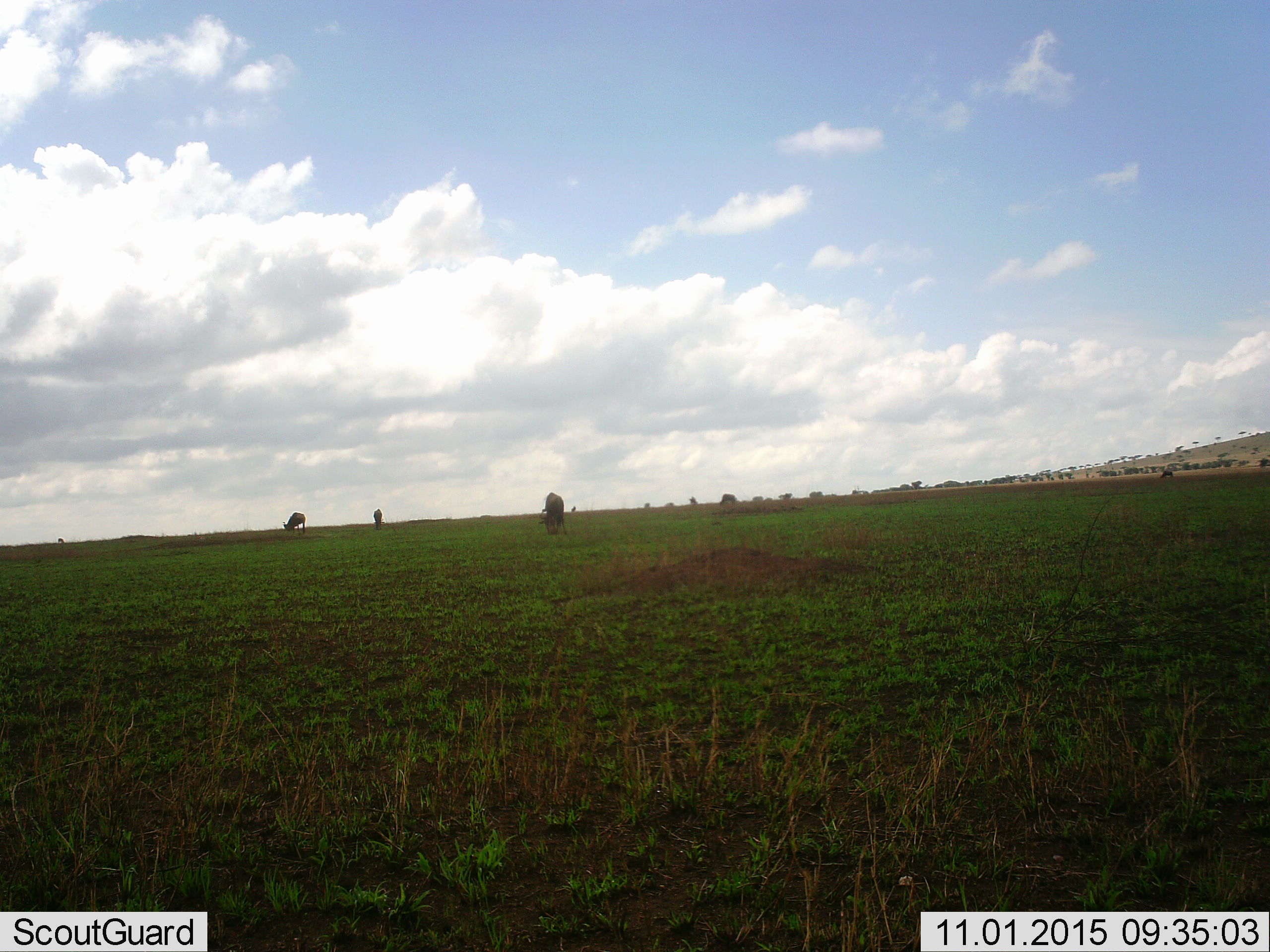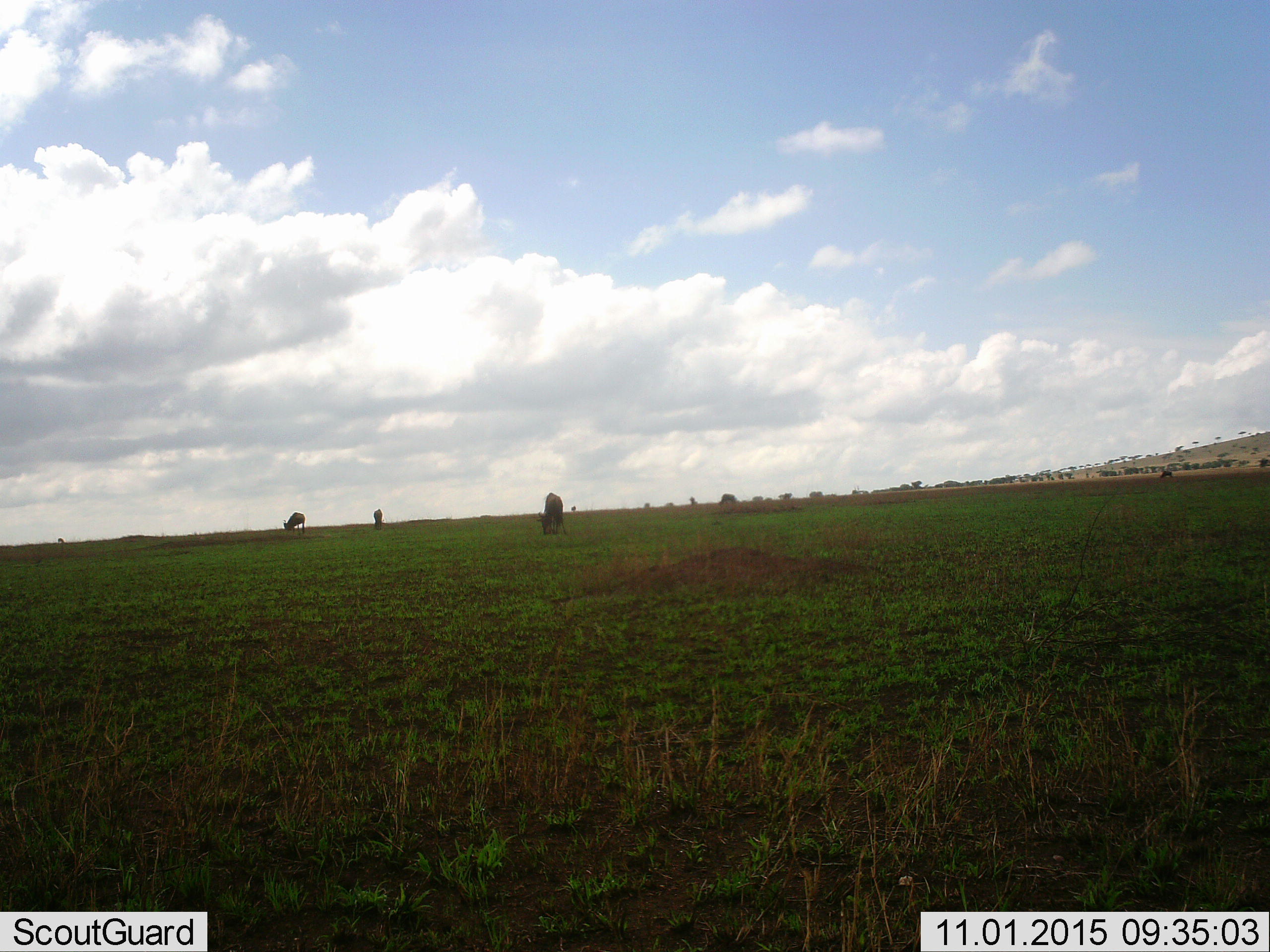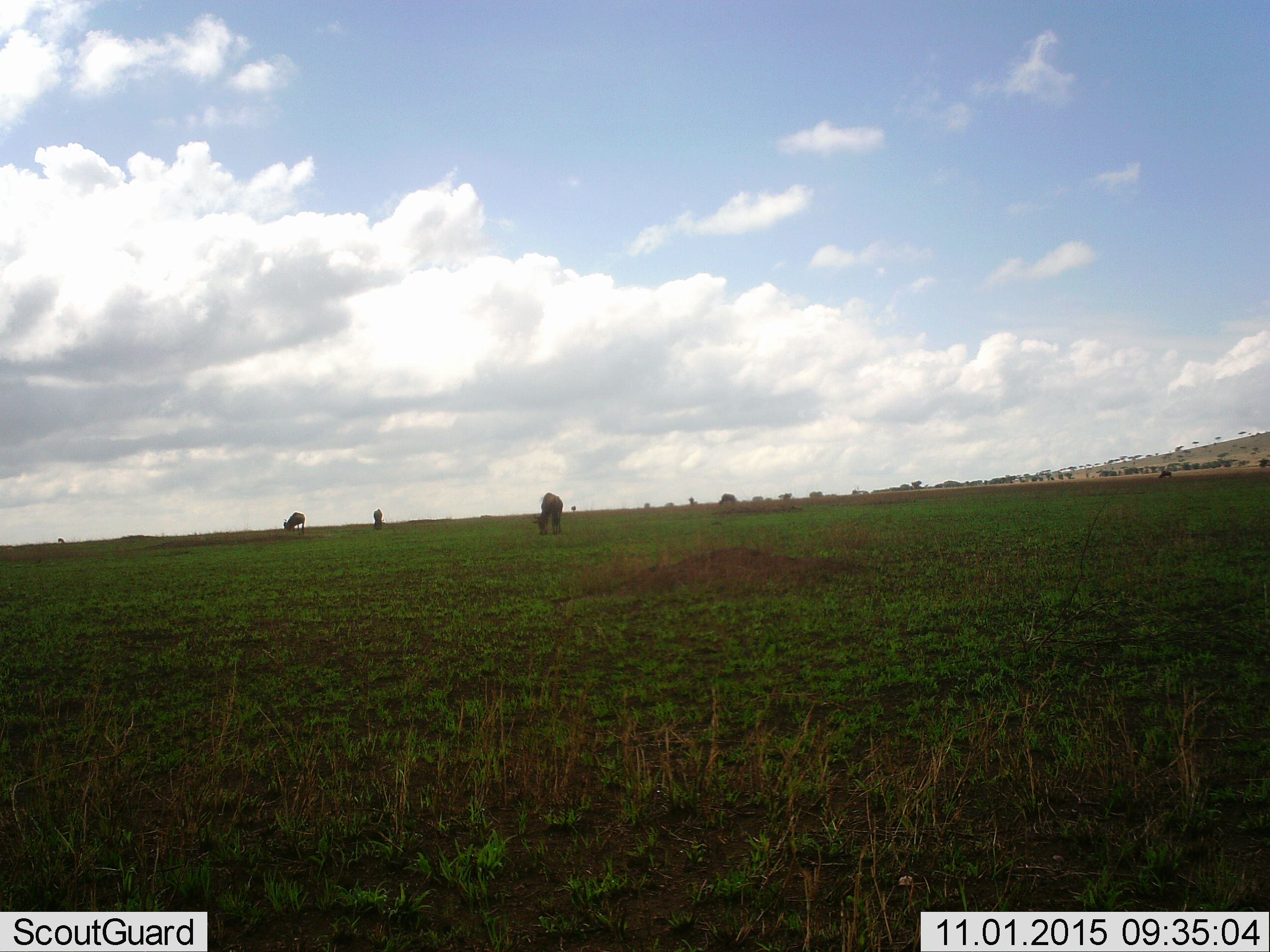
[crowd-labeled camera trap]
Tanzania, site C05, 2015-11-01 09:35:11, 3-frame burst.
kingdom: Animalia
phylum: Chordata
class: Mammalia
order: Artiodactyla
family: Bovidae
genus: Connochaetes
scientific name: Connochaetes taurinus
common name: blue wildebeest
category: wildebeest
Wildebeest (blue wildebeest) (Connochaetes taurinus), count 7. Behavior (volunteer vote fractions): standing 31%, resting 0%, moving 8%, interacting 0%. Young present (vote fraction): 0%. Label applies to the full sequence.